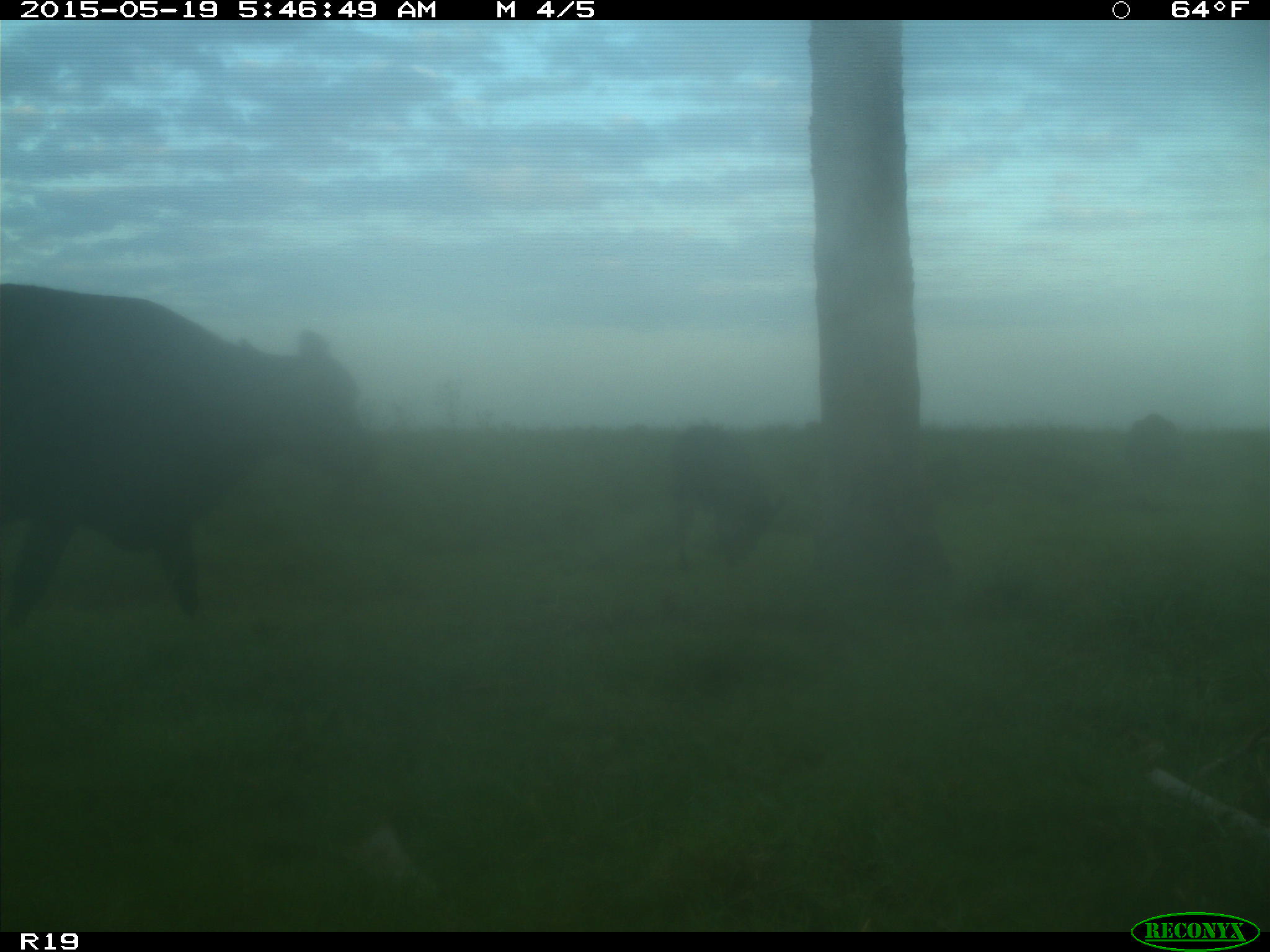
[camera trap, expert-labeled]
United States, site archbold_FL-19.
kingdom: Animalia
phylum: Chordata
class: Mammalia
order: Artiodactyla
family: Bovidae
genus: Bos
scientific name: Bos taurus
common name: domestic cow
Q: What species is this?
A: Bos taurus (domestic cow).